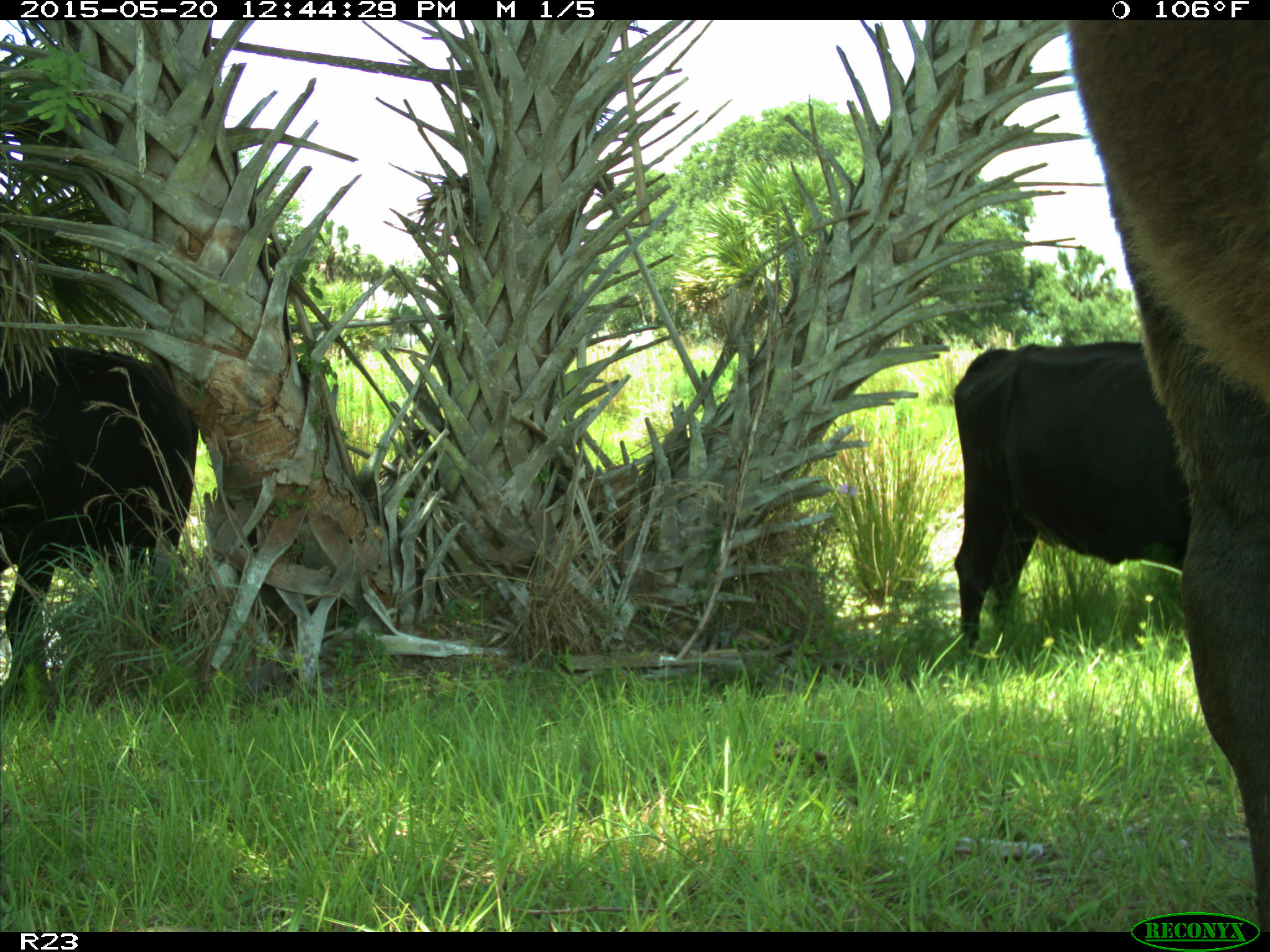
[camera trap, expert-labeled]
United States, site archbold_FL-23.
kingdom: Animalia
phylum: Chordata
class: Mammalia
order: Artiodactyla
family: Bovidae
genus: Bos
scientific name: Bos taurus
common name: domestic cow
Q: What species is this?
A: Bos taurus (domestic cow).